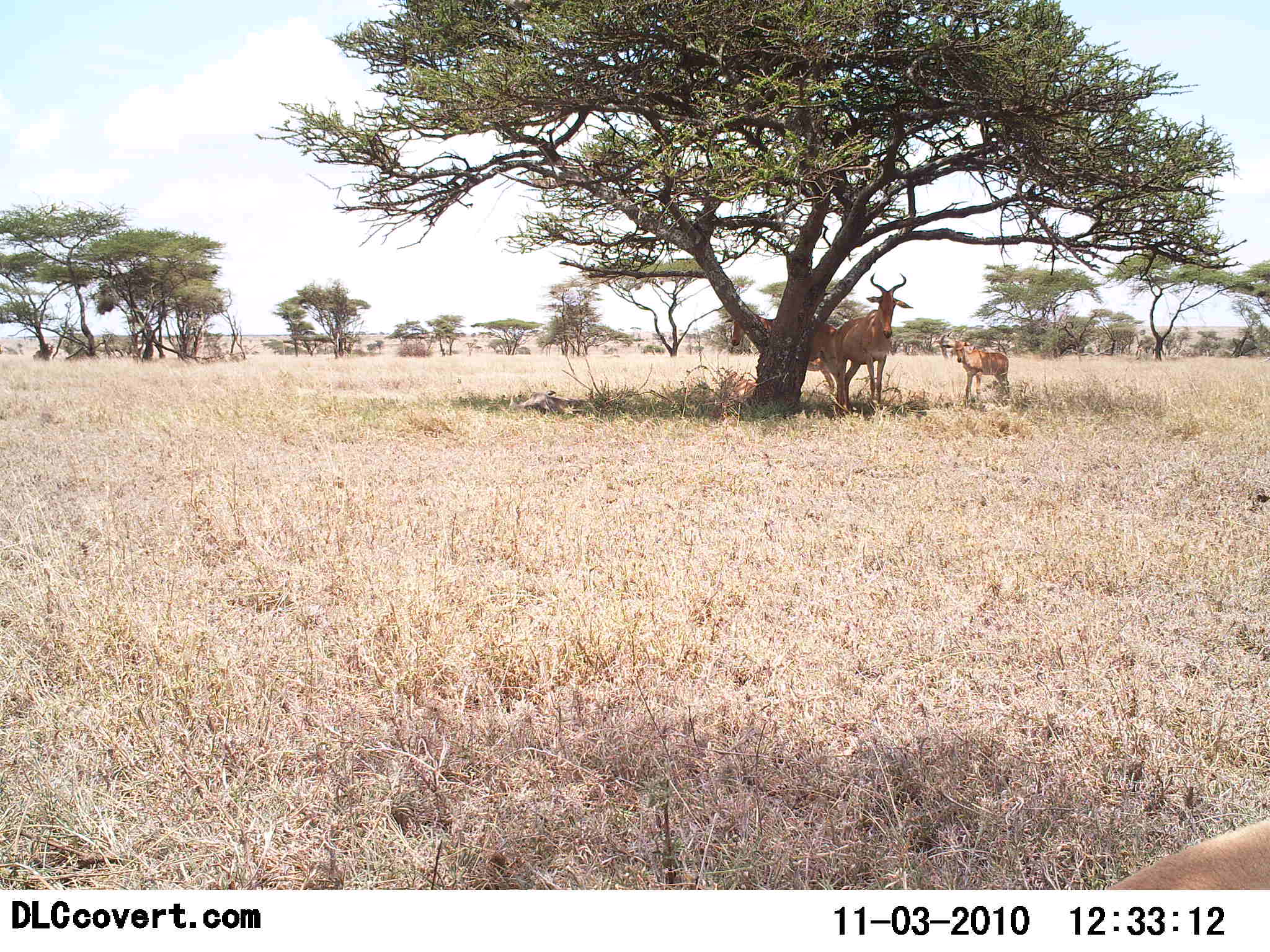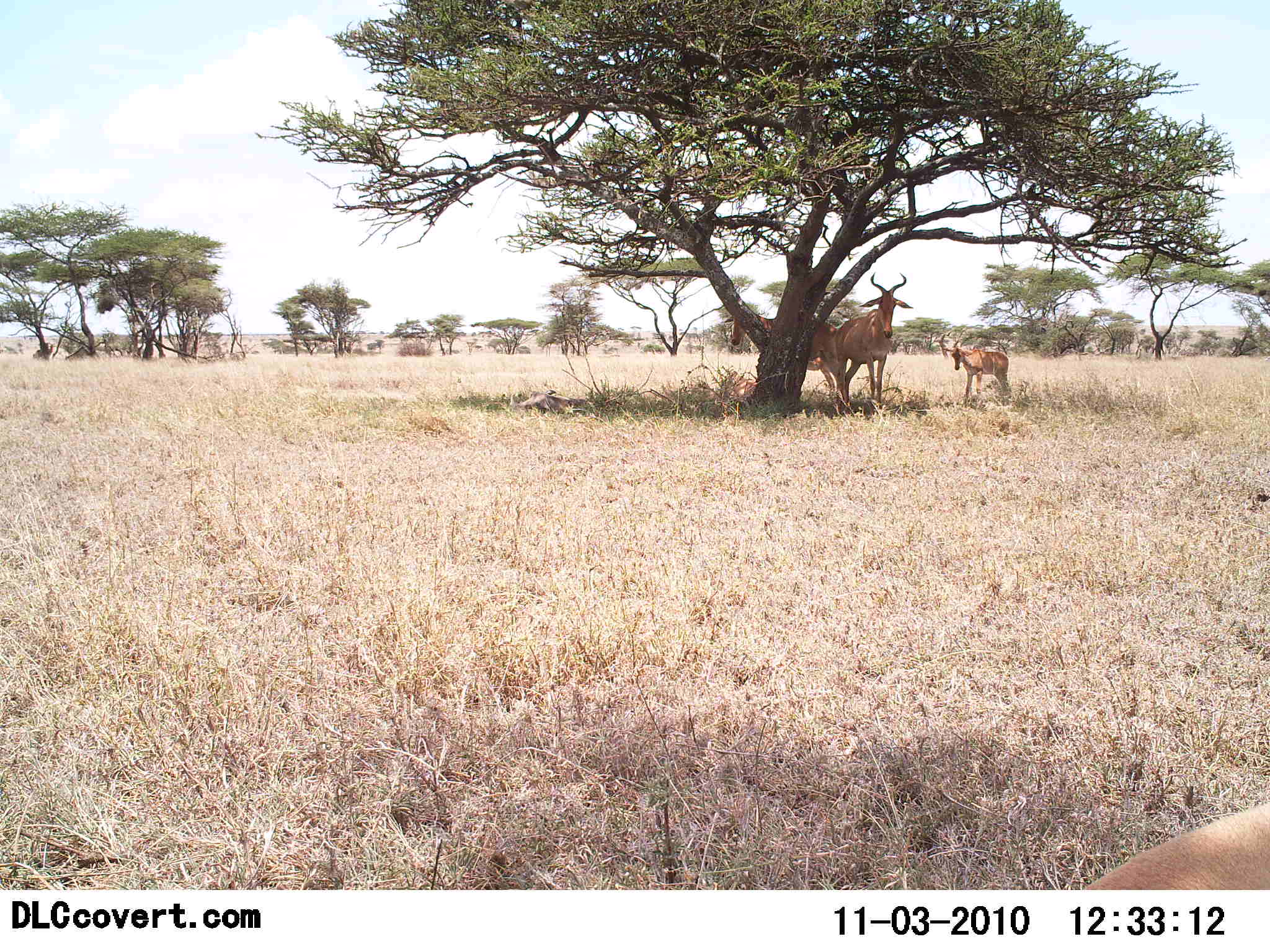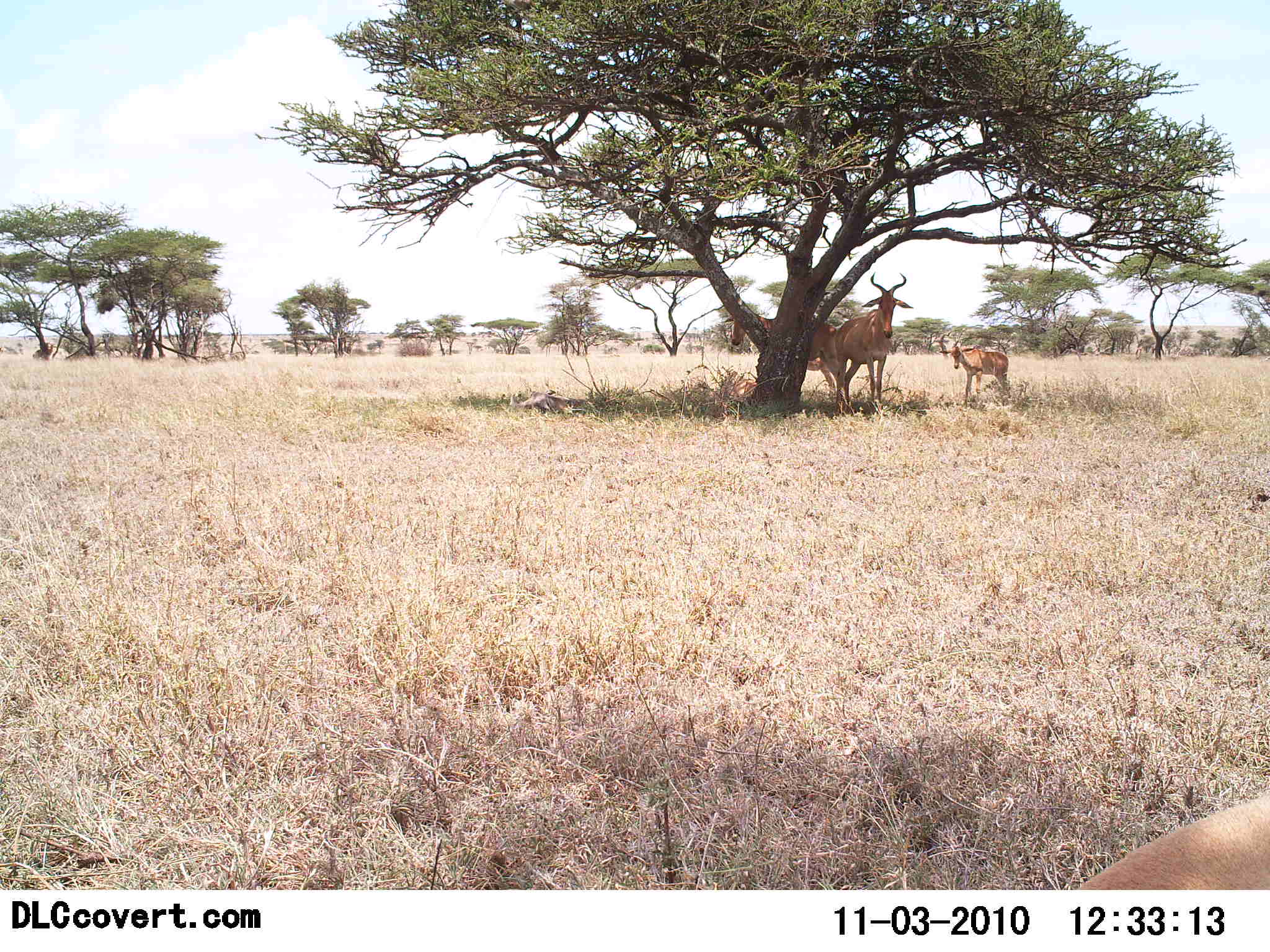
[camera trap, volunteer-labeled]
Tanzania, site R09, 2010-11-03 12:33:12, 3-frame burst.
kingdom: Animalia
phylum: Chordata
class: Mammalia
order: Artiodactyla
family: Bovidae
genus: Alcelaphus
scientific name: Alcelaphus buselaphus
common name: hartebeest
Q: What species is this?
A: Hartebeest (Alcelaphus buselaphus).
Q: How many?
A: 3.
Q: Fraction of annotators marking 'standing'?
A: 94%.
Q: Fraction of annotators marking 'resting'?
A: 18%.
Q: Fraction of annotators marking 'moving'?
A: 0%.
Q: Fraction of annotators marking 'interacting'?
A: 0%.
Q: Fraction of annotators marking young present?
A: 71%.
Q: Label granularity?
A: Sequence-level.